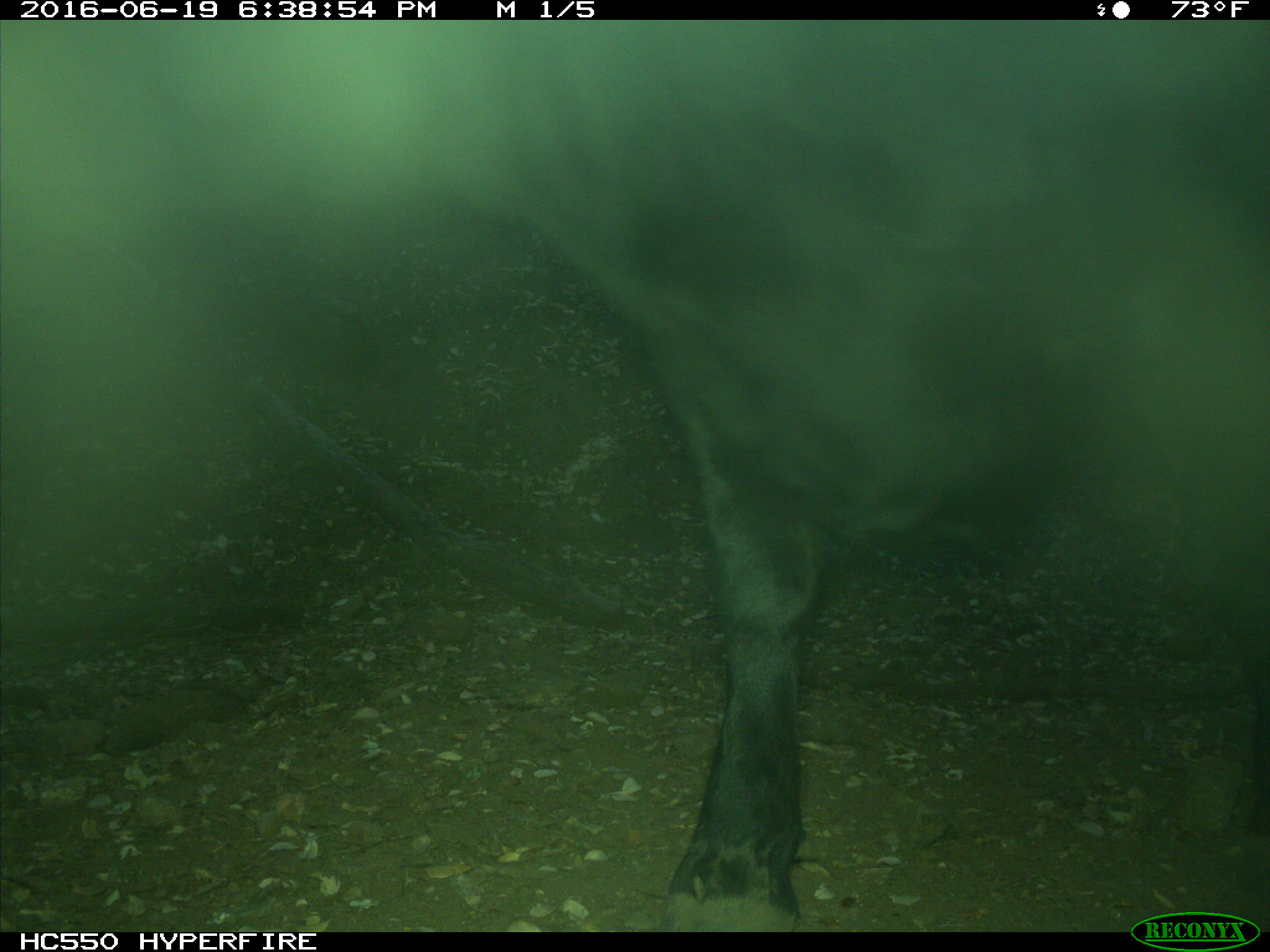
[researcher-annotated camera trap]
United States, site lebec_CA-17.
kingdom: Animalia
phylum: Chordata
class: Mammalia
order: Artiodactyla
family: Bovidae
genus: Bos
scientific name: Bos taurus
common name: domestic cow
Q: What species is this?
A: Bos taurus (domestic cow).